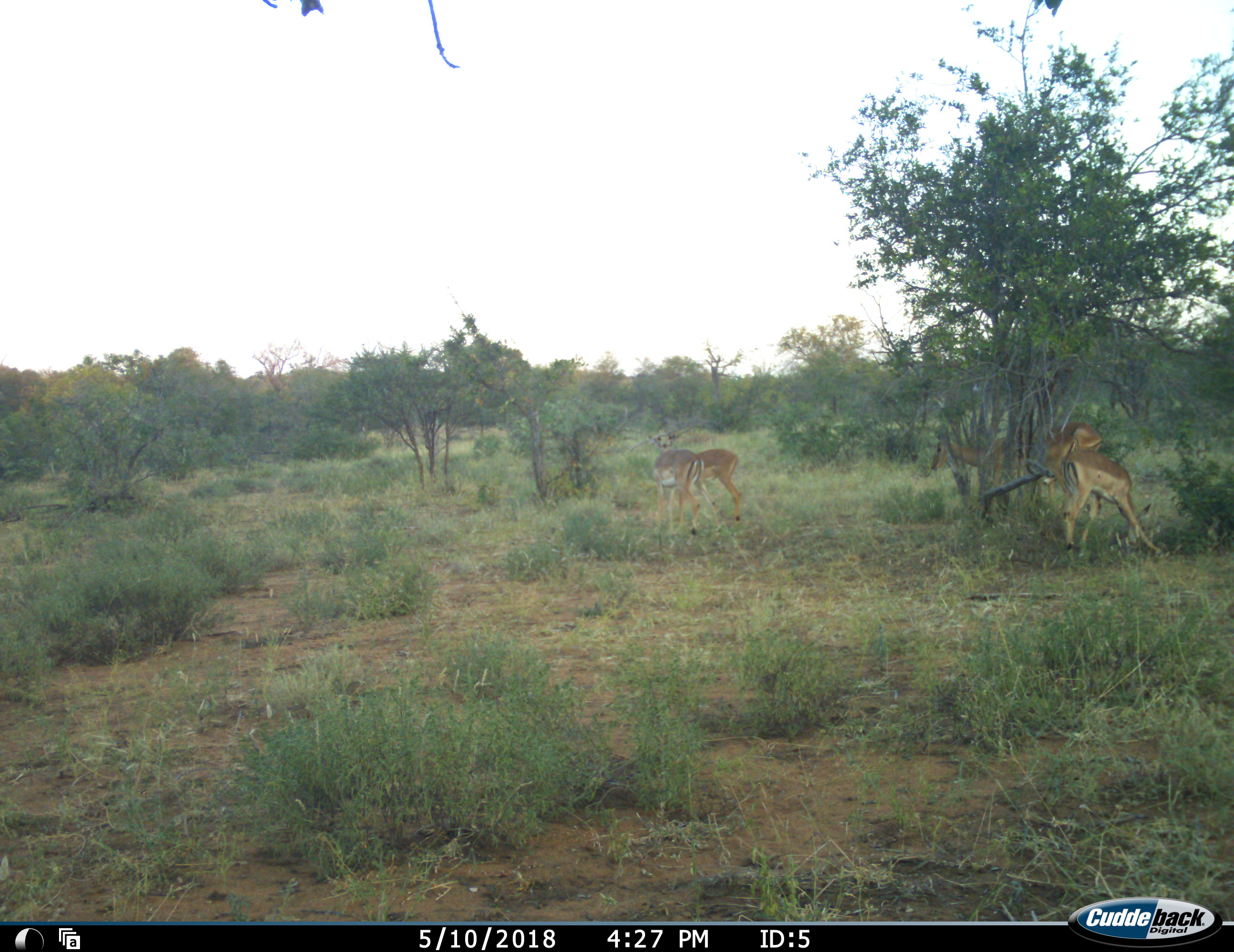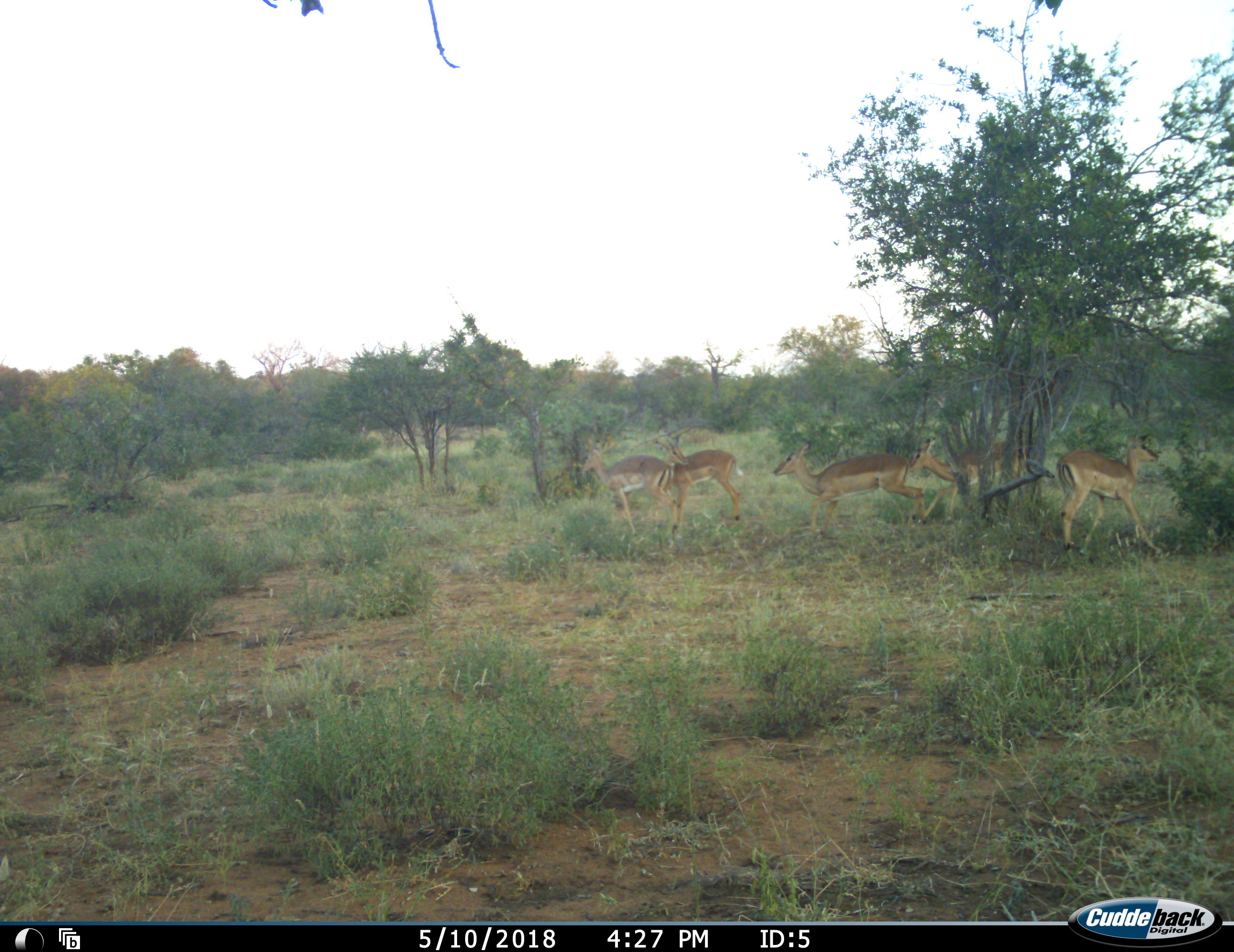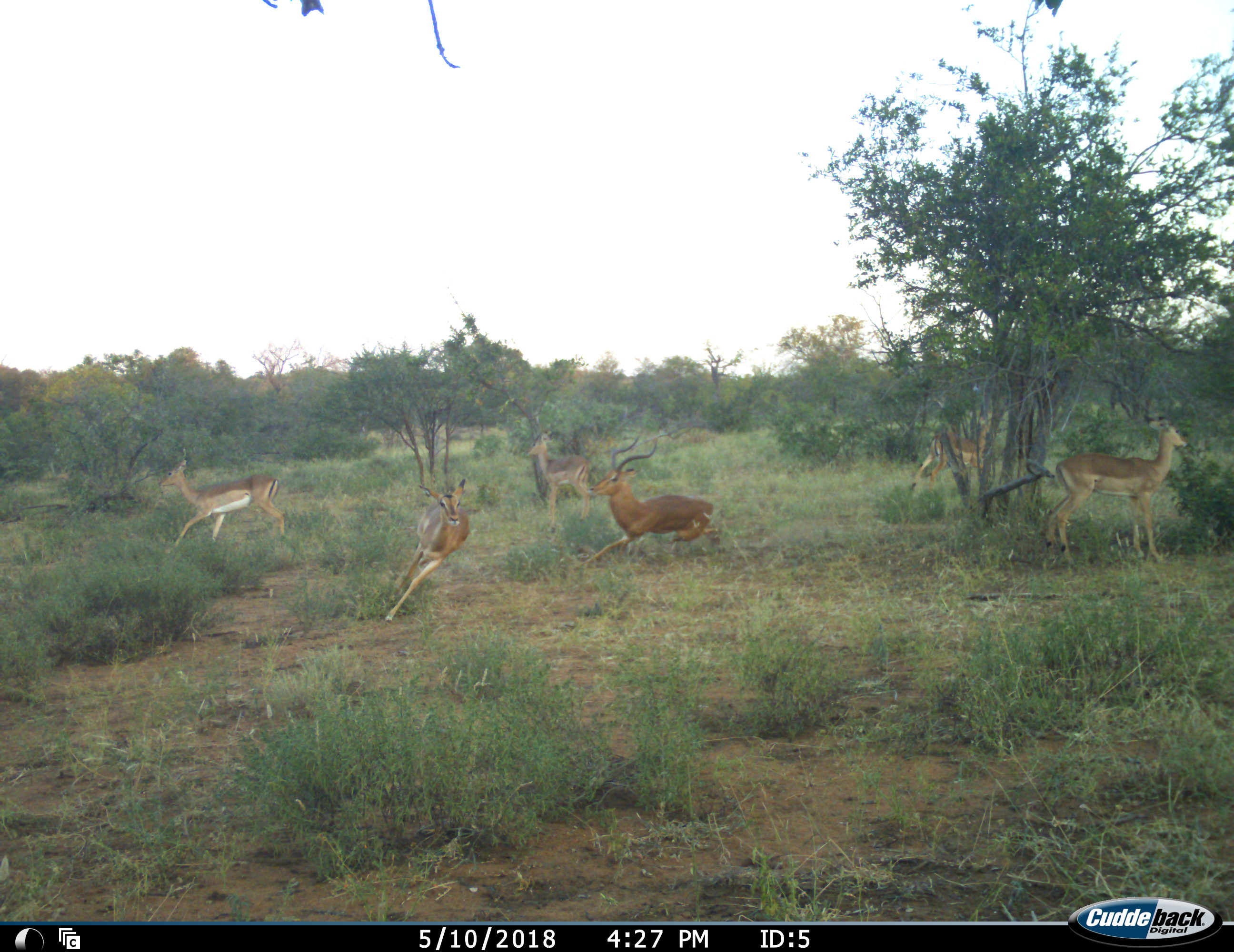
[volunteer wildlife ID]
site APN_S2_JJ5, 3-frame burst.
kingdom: Animalia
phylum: Chordata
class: Mammalia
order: Artiodactyla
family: Bovidae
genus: Aepyceros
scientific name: Aepyceros melampus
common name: impala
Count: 6.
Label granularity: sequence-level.